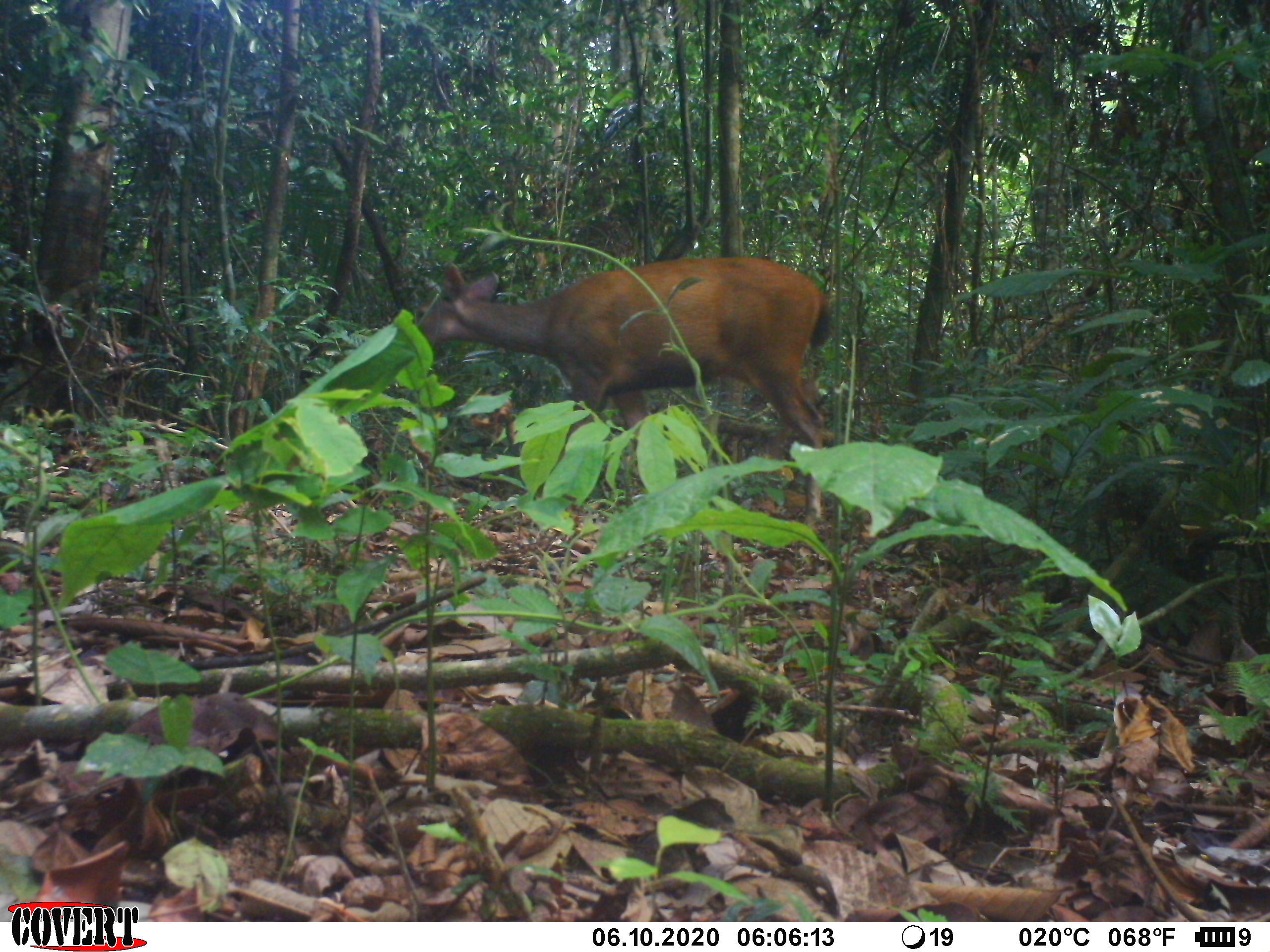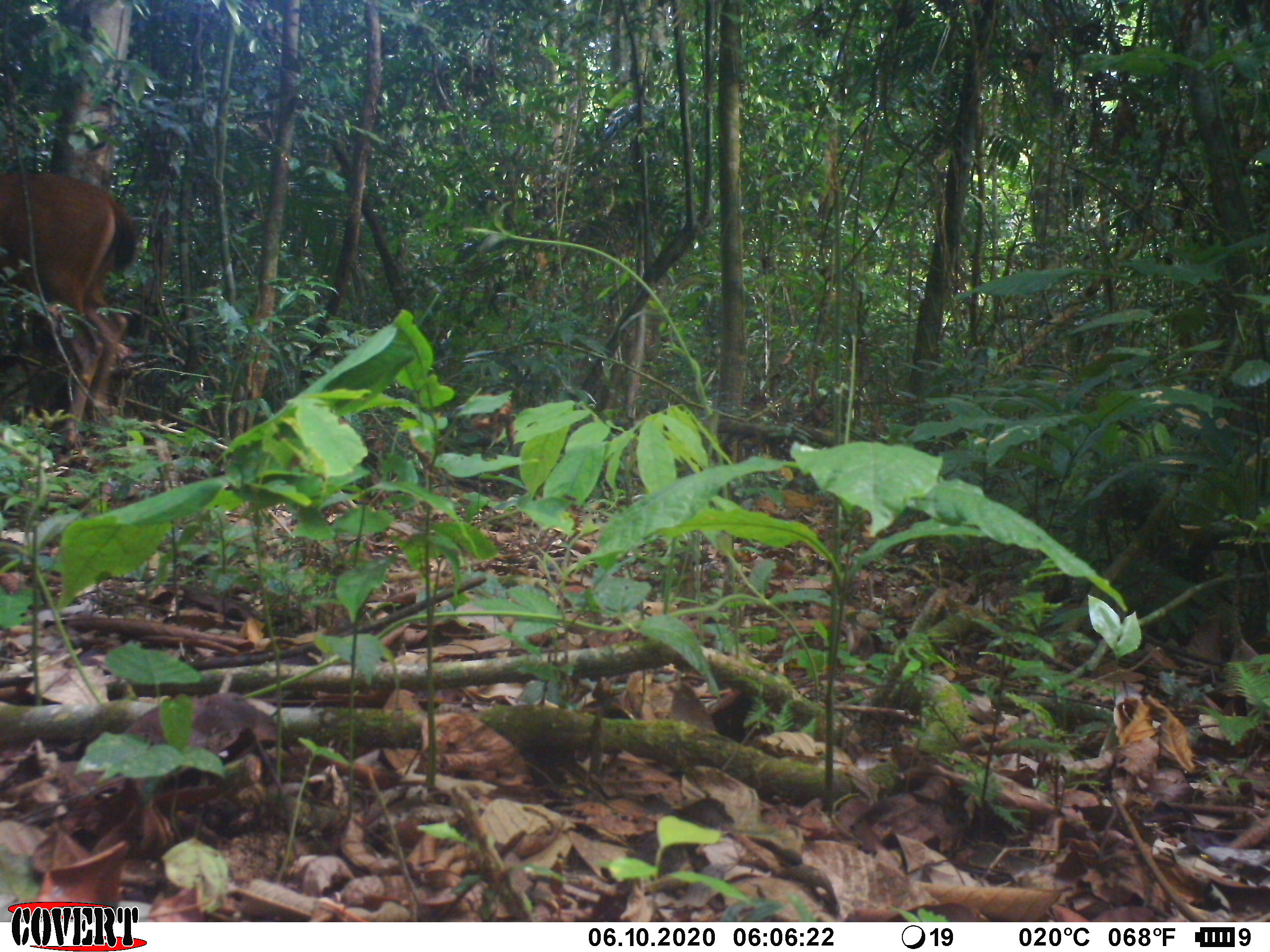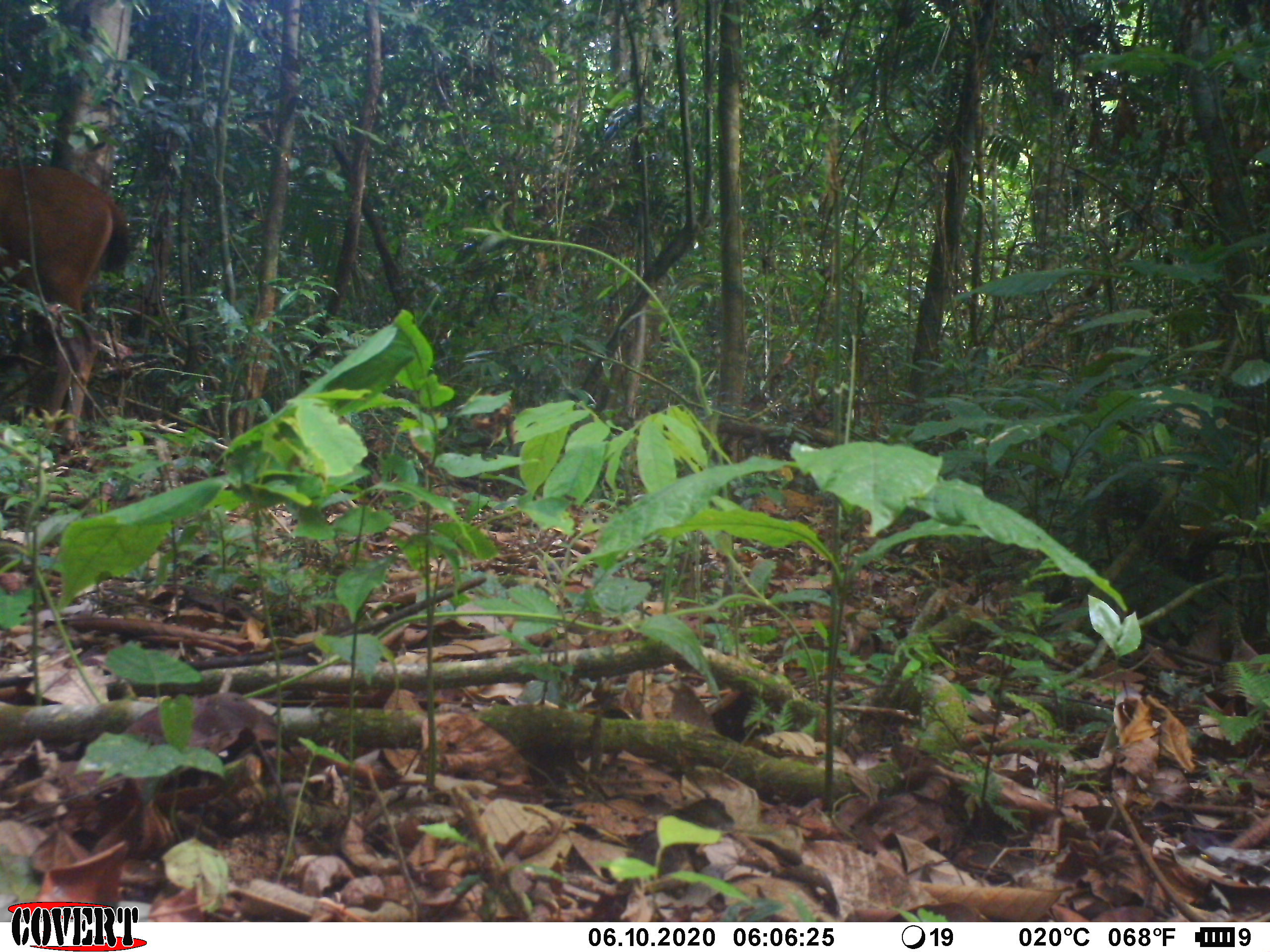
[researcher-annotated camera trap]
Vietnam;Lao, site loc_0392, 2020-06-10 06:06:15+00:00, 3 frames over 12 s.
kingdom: Animalia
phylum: Chordata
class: Mammalia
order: Artiodactyla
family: Cervidae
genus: Rusa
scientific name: Rusa unicolor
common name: sambar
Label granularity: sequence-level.